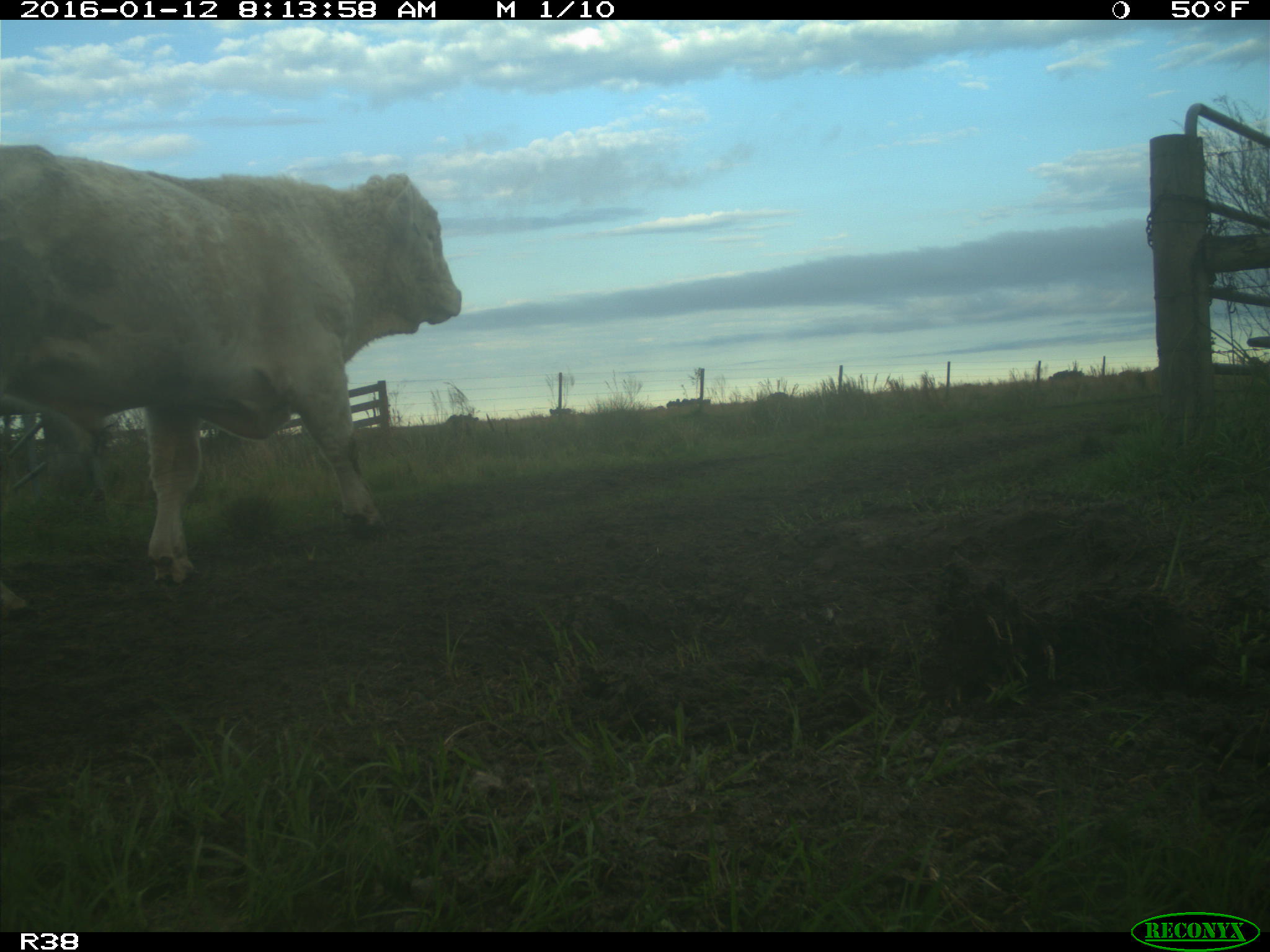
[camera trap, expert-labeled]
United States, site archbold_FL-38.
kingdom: Animalia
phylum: Chordata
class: Mammalia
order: Artiodactyla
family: Bovidae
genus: Bos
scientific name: Bos taurus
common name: domestic cow